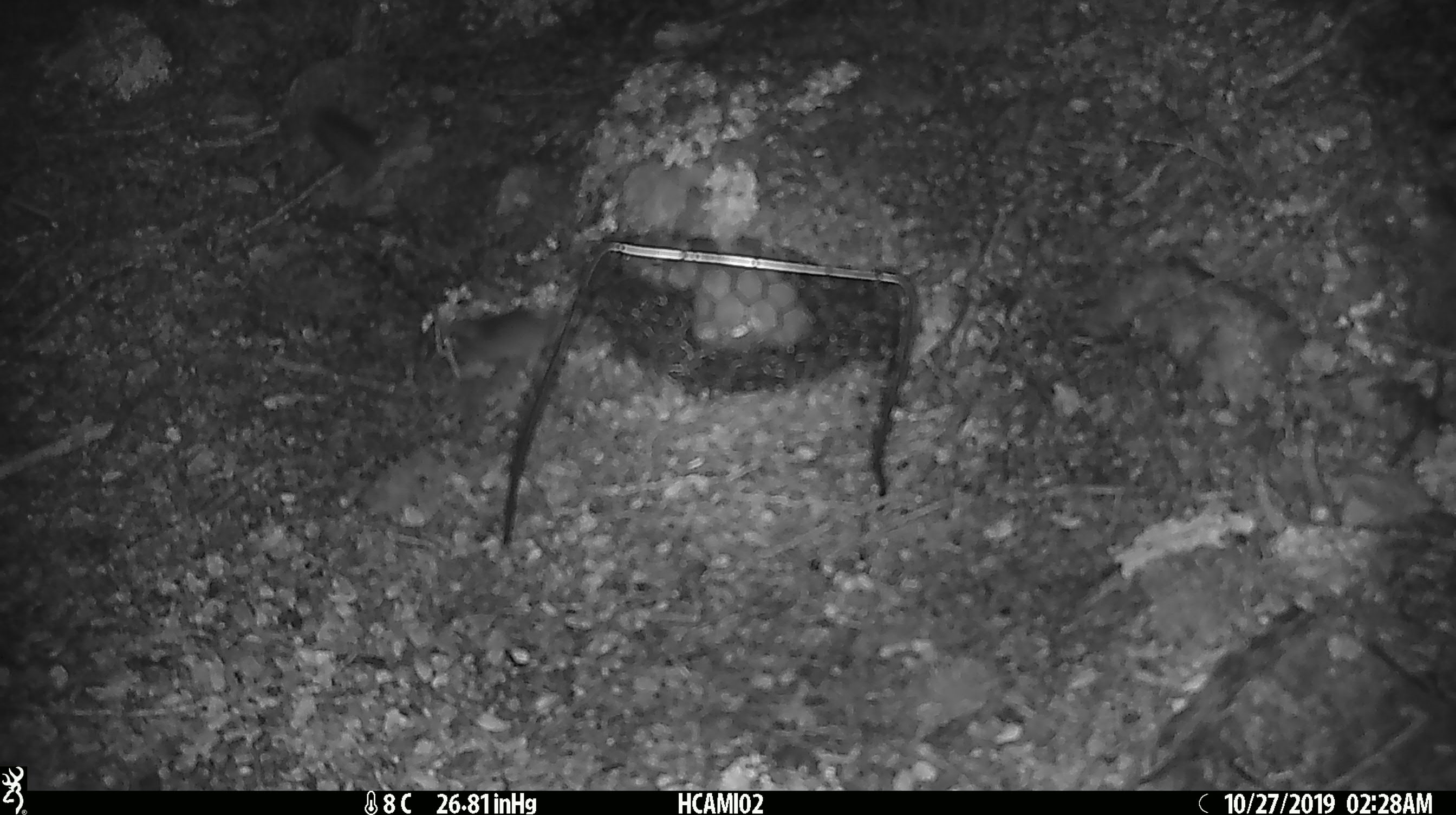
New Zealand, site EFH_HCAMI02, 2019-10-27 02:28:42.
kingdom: Animalia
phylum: Chordata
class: Mammalia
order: Rodentia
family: Muridae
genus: Mus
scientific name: Mus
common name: mouse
Mouse (Mus).